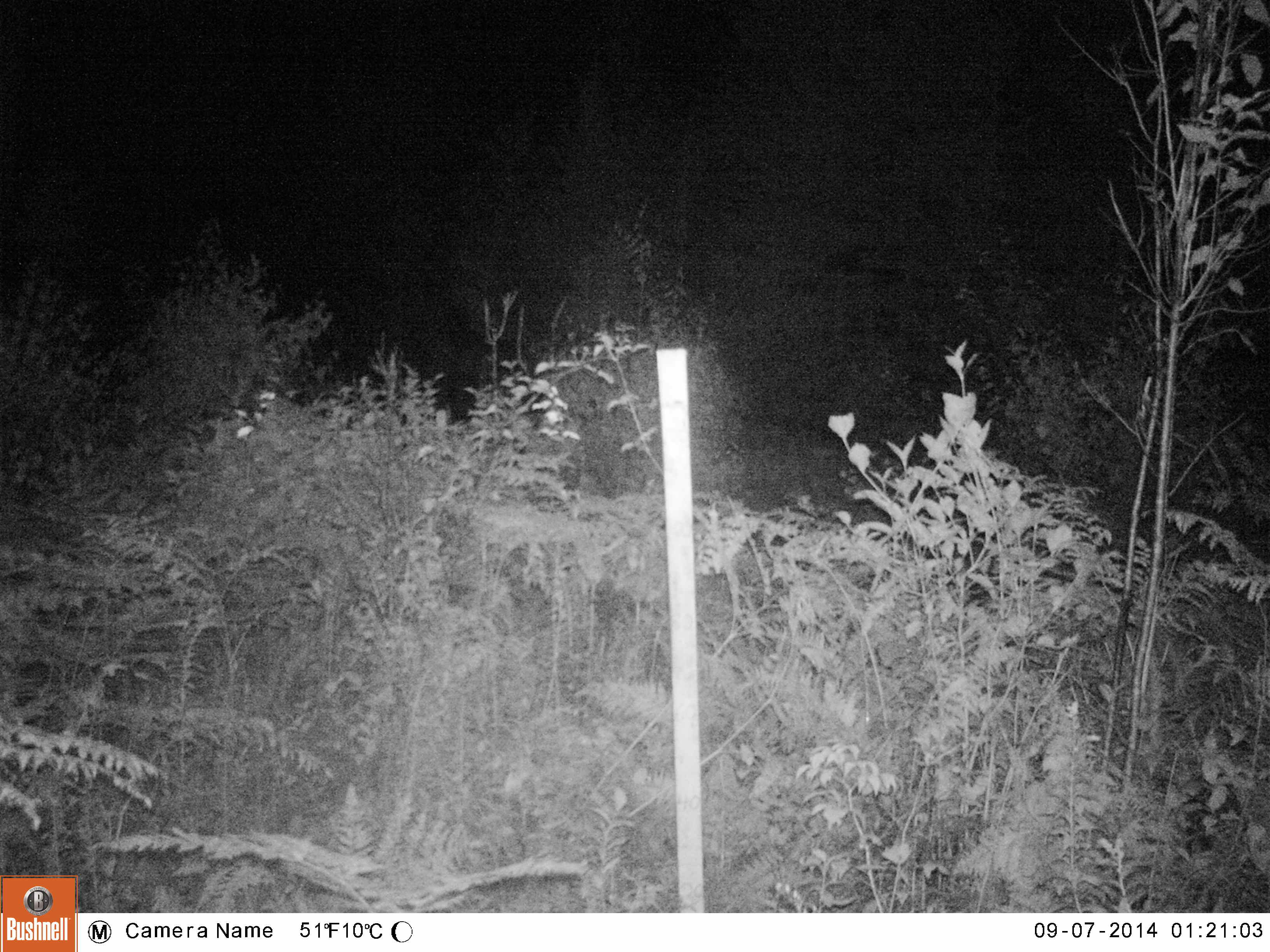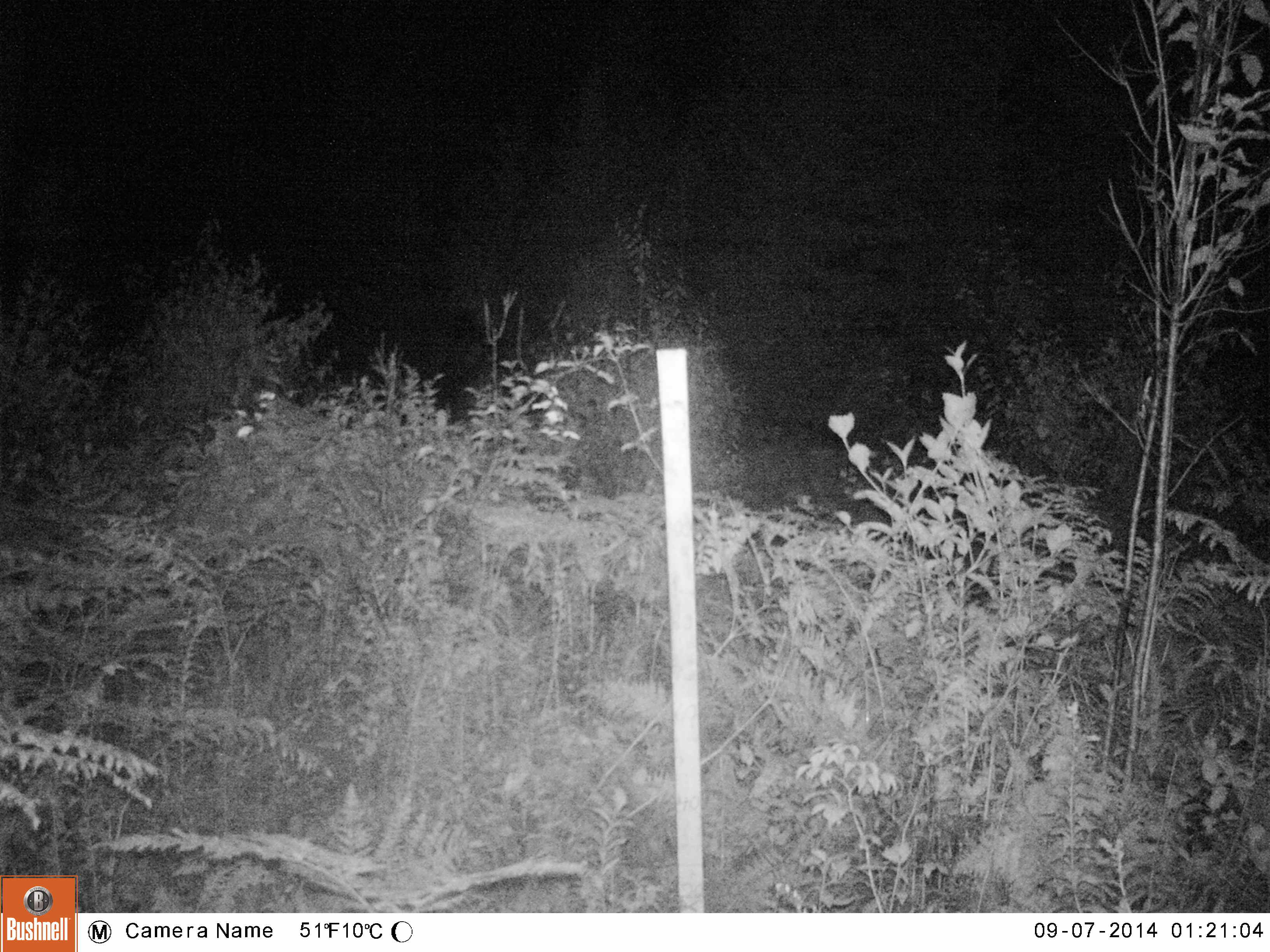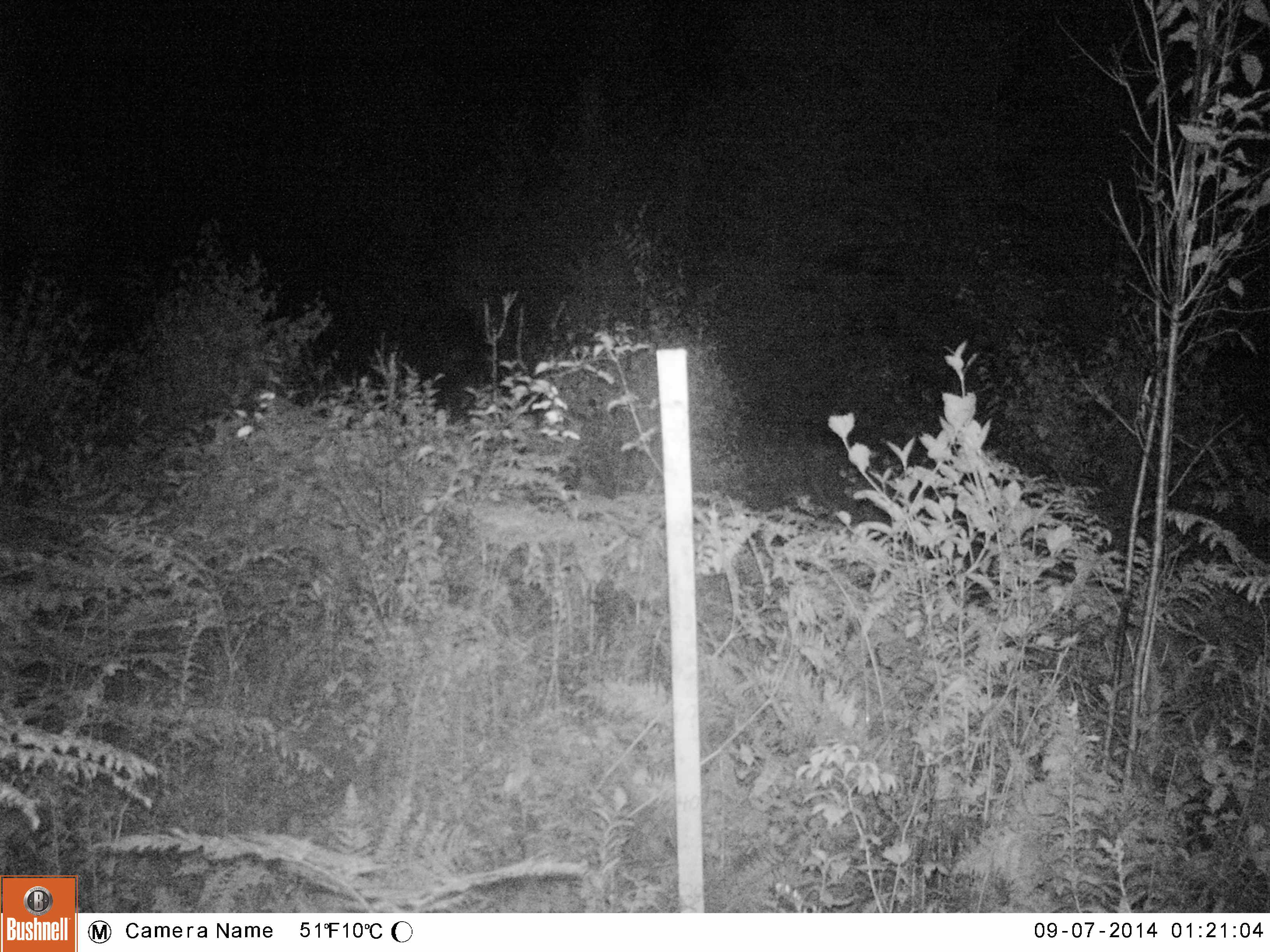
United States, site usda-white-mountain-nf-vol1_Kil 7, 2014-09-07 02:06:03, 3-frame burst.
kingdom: Animalia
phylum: Chordata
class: Mammalia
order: Artiodactyla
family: Cervidae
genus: Alces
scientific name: Alces alces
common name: moose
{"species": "moose (Alces alces)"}